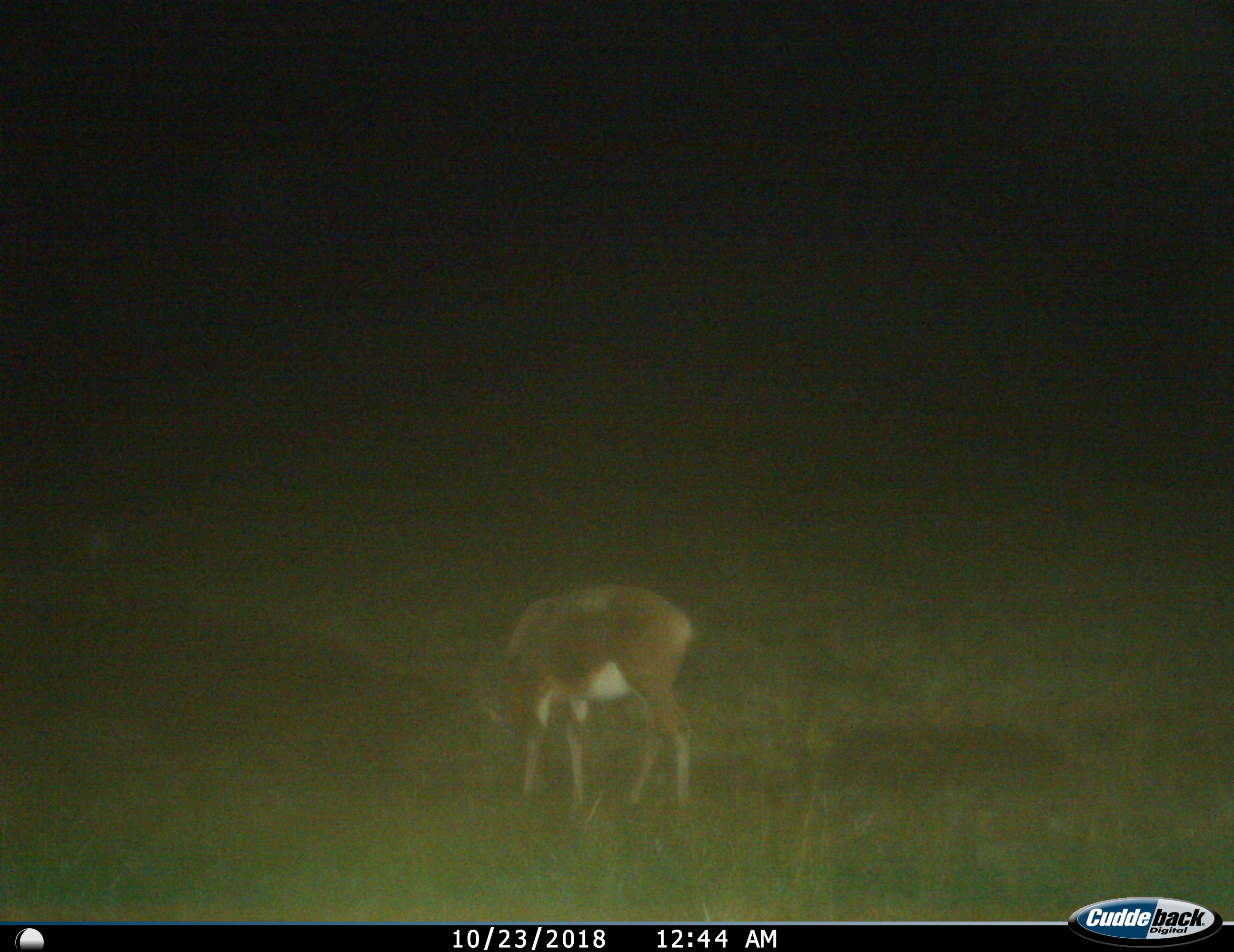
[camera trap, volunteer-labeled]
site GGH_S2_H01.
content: unidentified animal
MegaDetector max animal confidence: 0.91